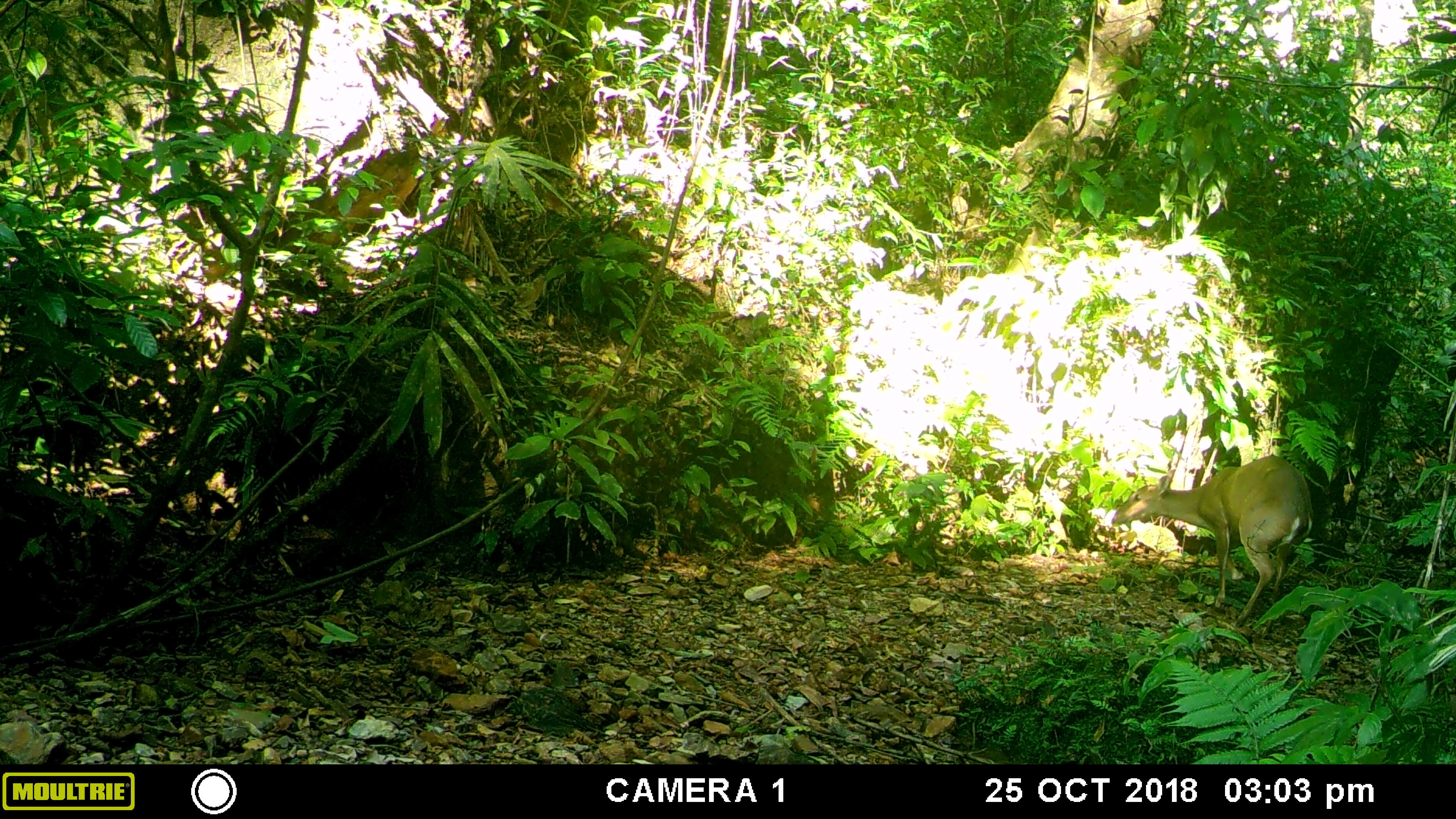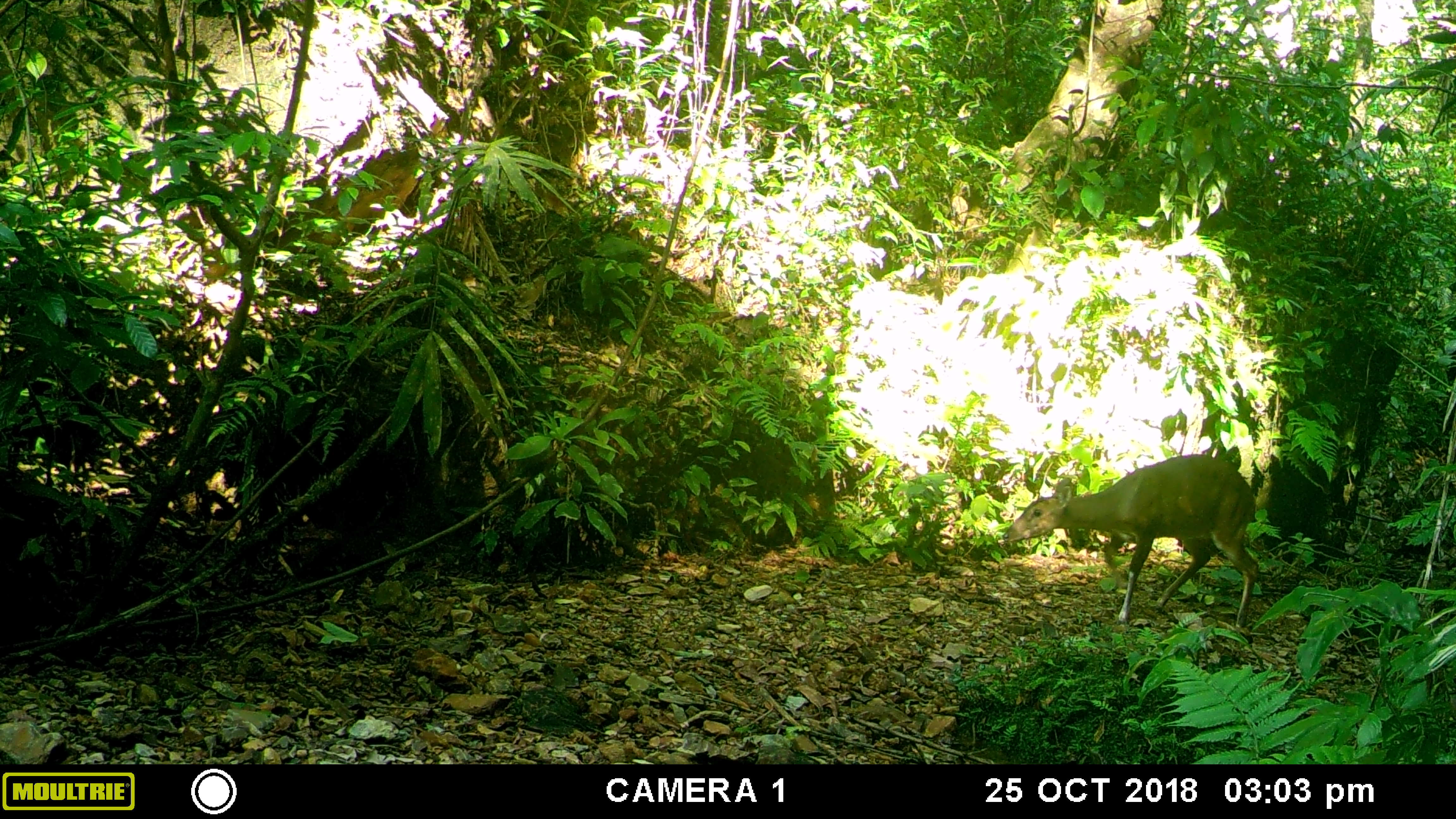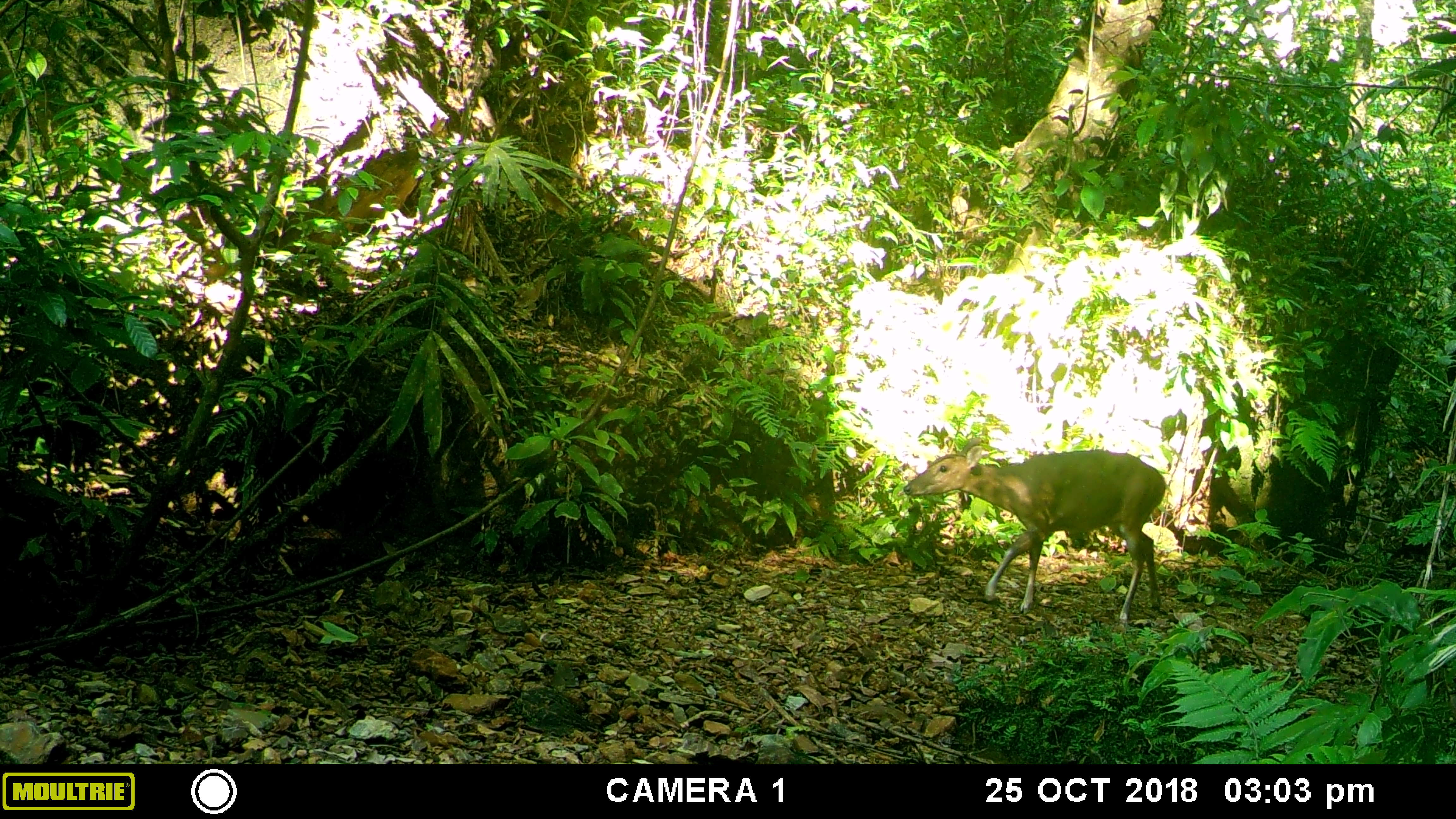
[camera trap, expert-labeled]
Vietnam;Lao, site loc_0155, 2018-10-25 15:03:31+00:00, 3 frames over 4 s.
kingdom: Animalia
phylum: Chordata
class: Mammalia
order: Artiodactyla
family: Cervidae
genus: Muntiacus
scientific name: Muntiacus vuquangensis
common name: large-antlered muntjac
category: large antlered muntjac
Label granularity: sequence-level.